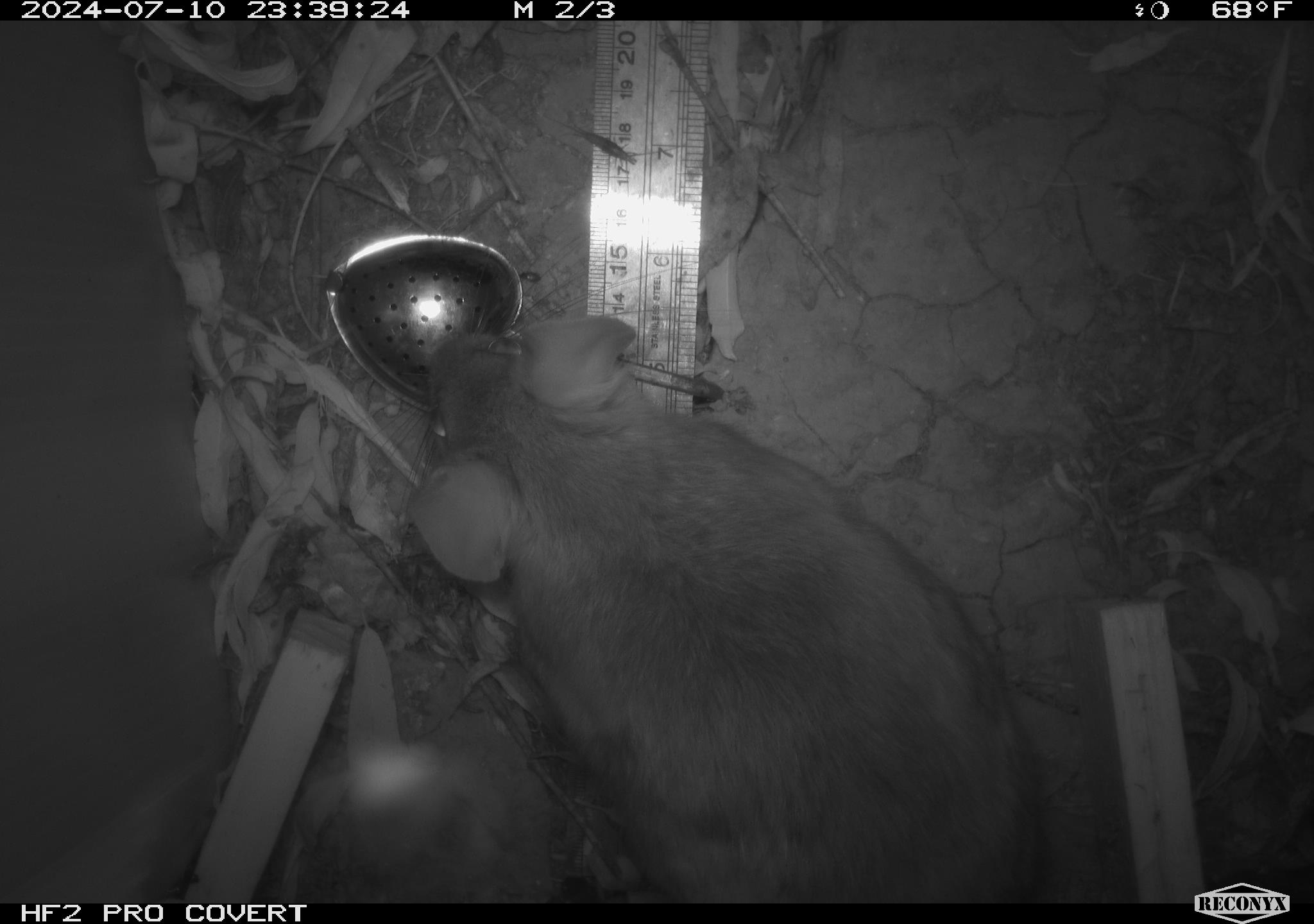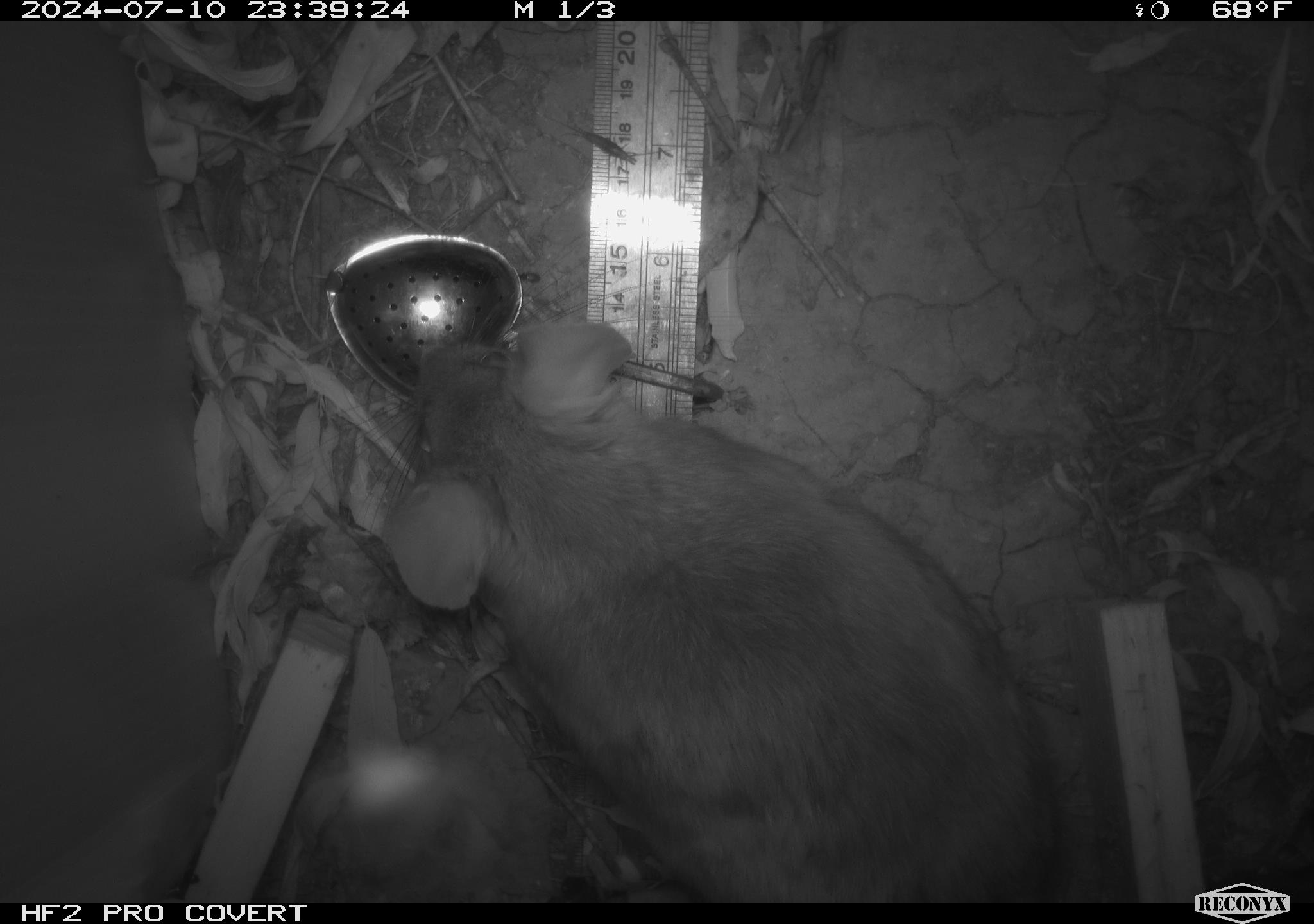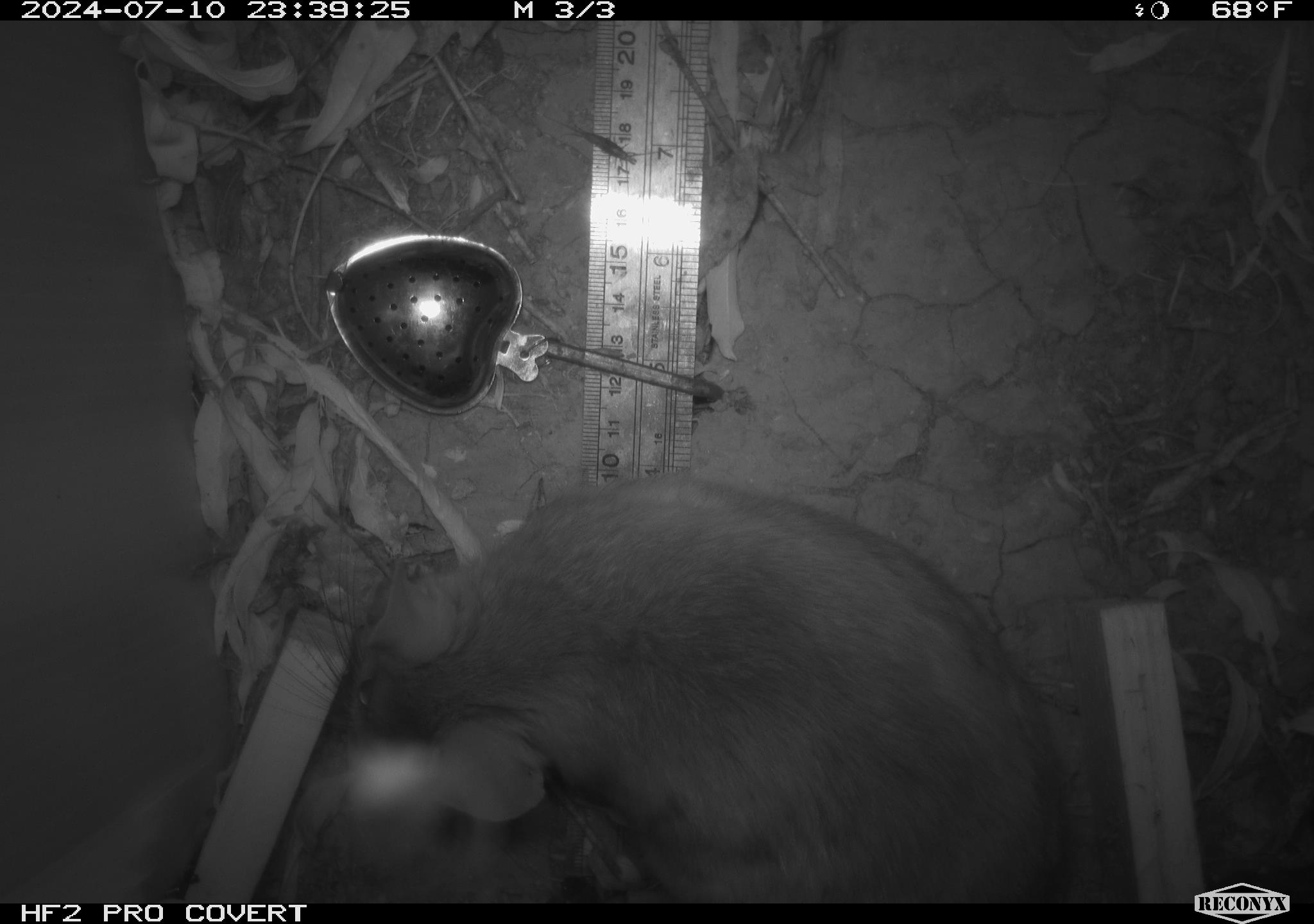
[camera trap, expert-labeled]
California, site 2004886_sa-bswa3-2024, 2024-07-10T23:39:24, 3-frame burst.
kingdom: Animalia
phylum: Chordata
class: Mammalia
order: Rodentia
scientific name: Rodentia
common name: woodrat or rat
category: woodrat or rat species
Woodrat or rat species (woodrat or rat) (Rodentia).